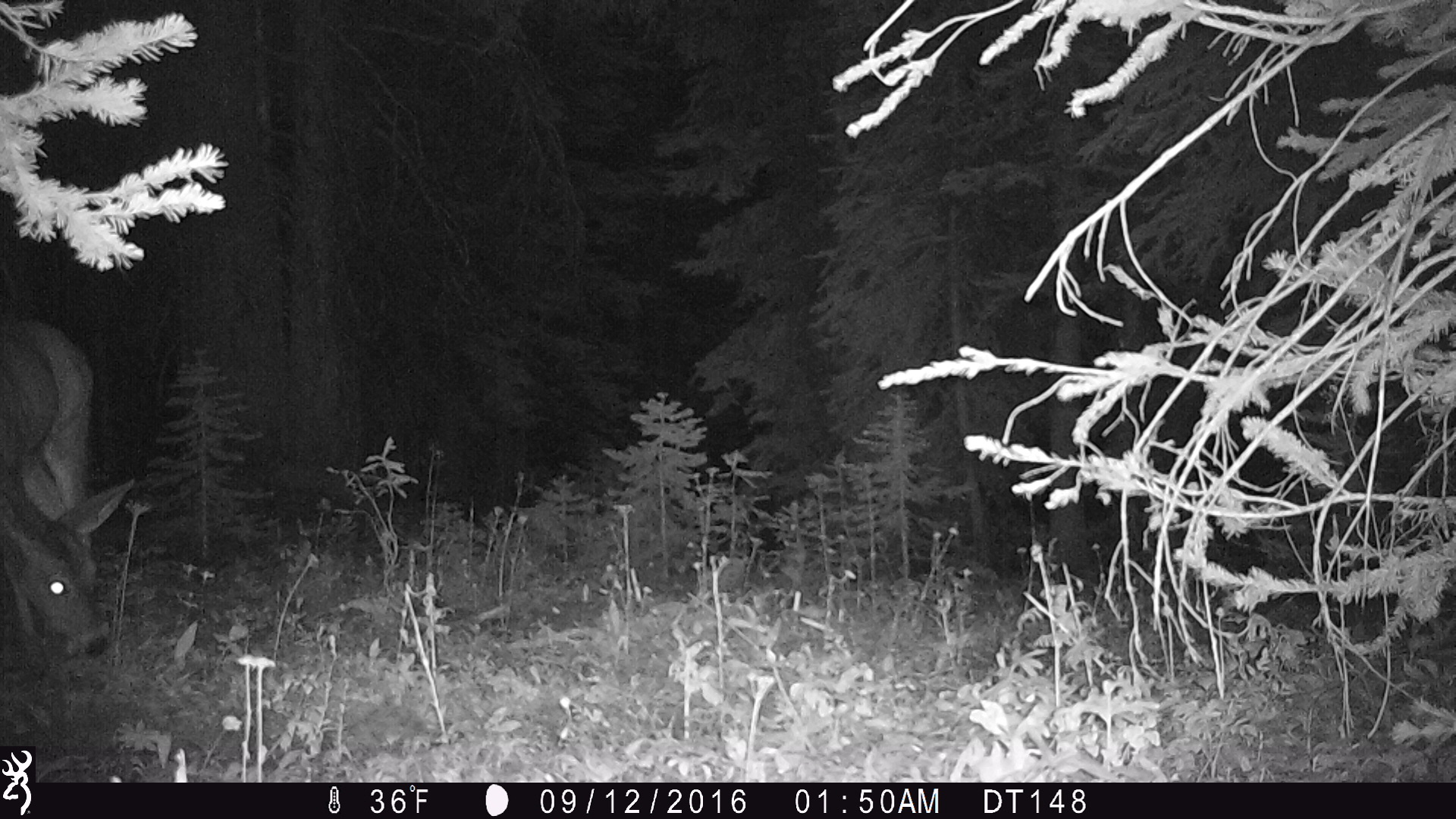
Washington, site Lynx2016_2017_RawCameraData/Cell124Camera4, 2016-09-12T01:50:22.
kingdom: Animalia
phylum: Chordata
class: Mammalia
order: Artiodactyla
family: Cervidae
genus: Odocoileus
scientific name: Odocoileus hemionus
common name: mule deer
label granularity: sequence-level